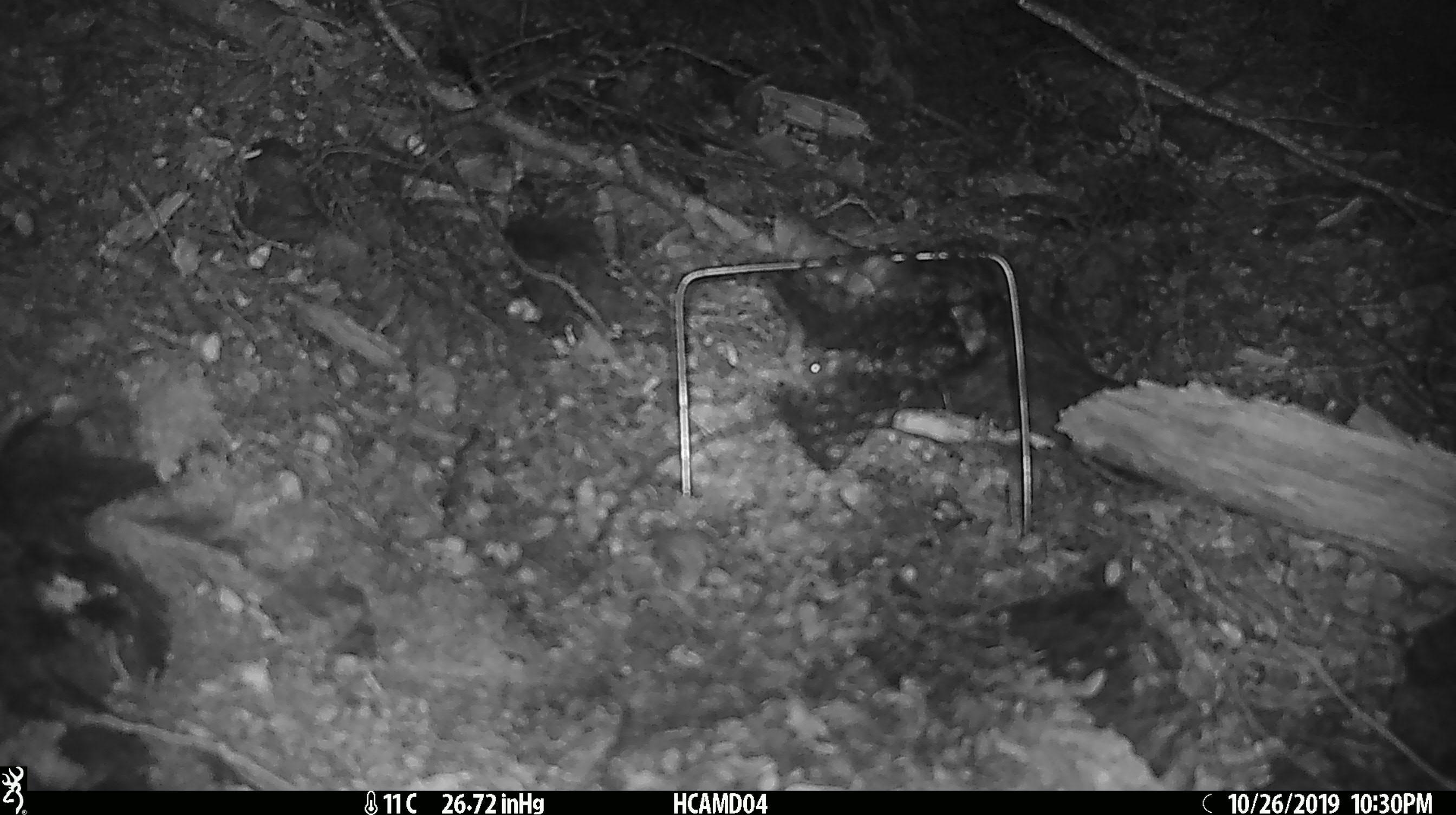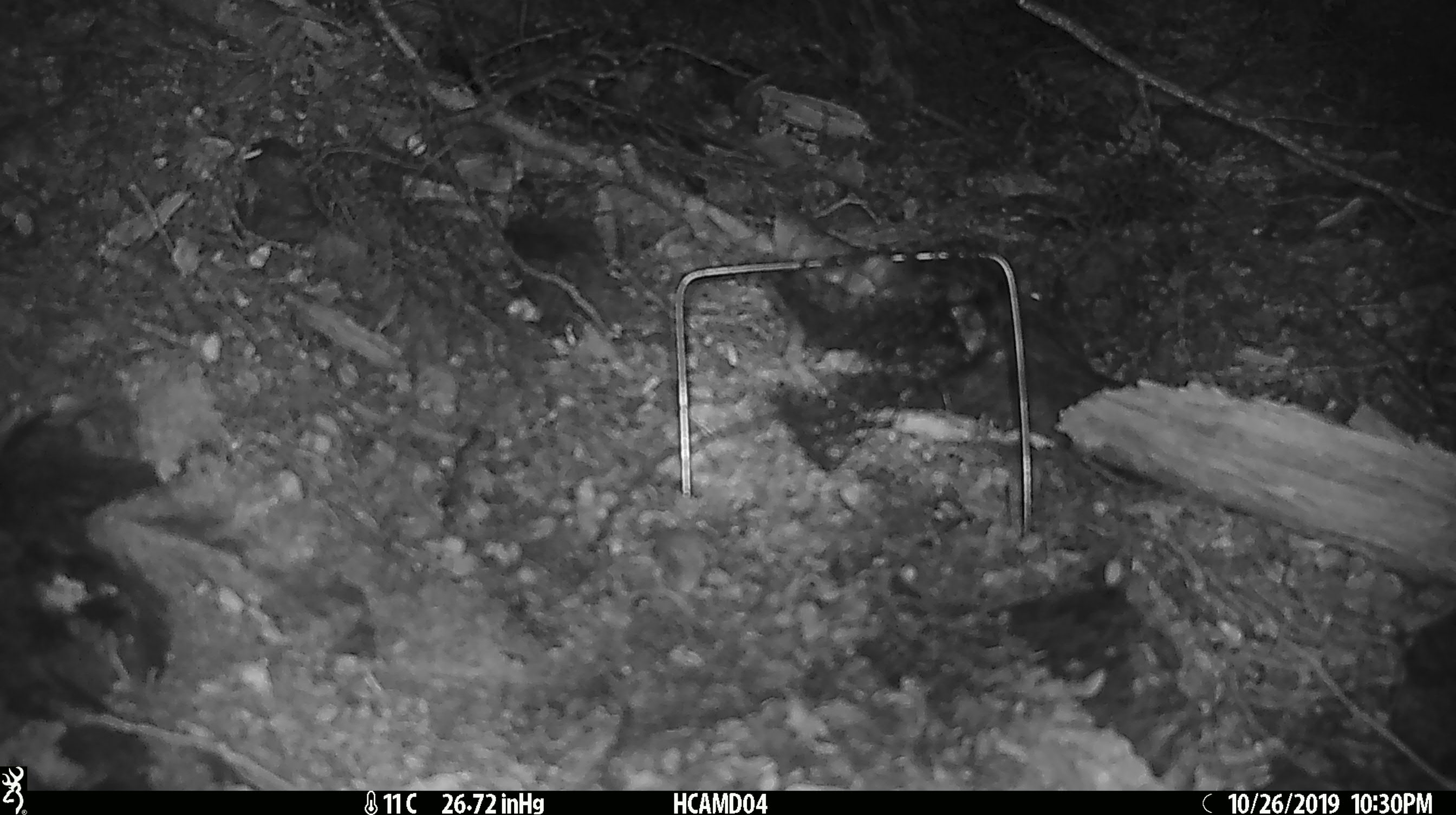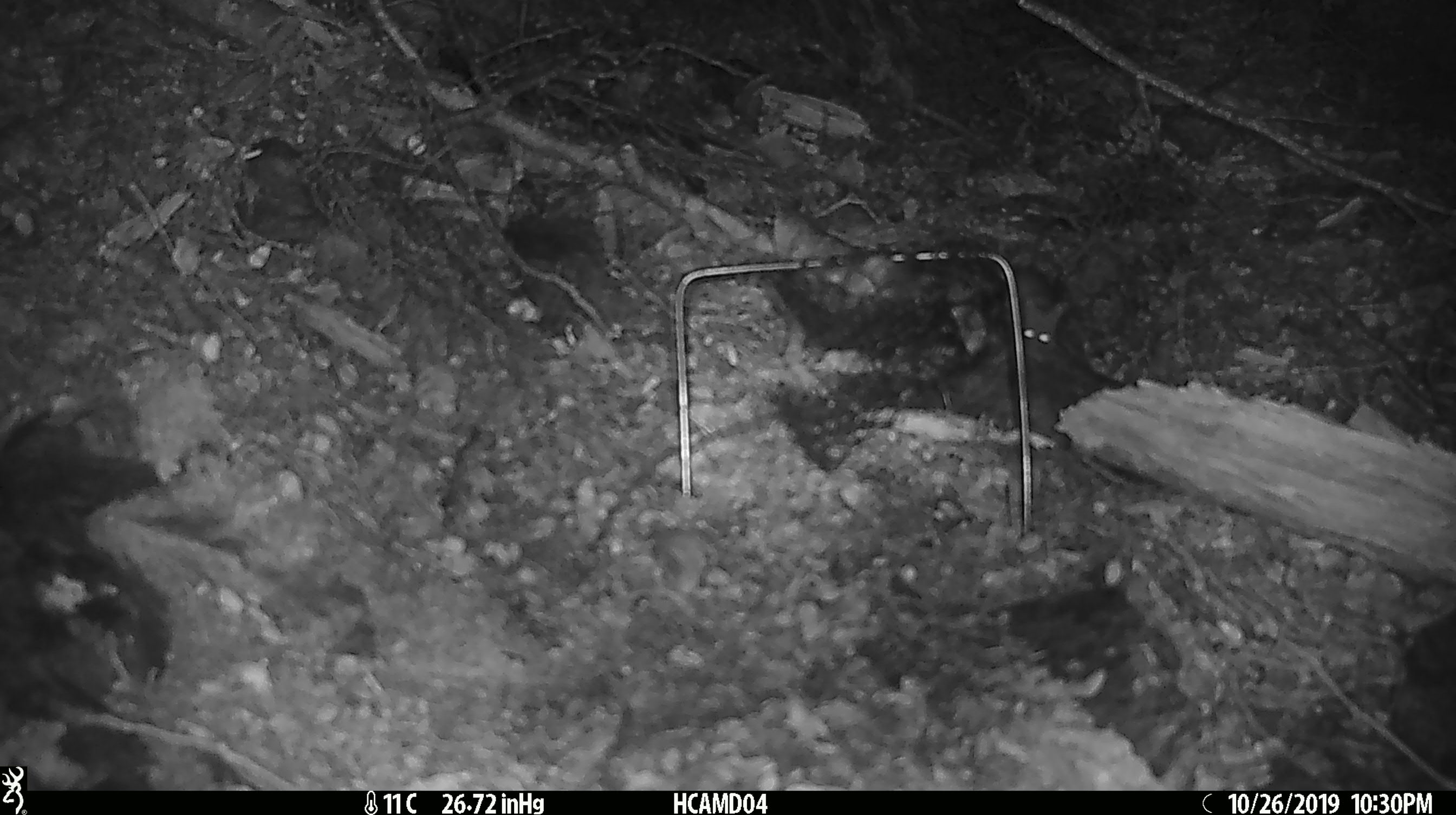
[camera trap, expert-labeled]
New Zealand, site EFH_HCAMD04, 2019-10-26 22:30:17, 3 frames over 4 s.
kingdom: Animalia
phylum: Chordata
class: Mammalia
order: Rodentia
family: Muridae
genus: Mus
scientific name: Mus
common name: mouse